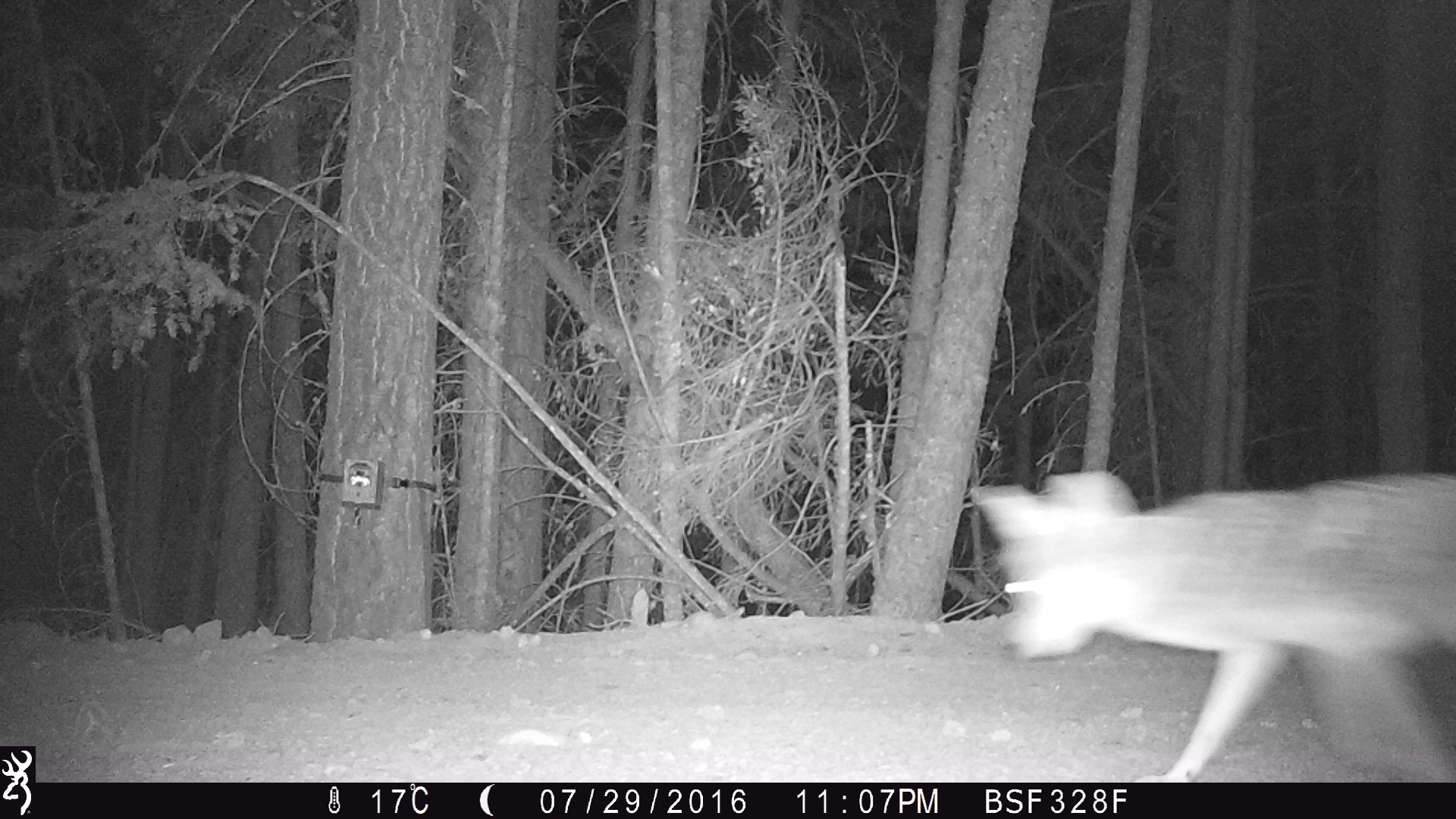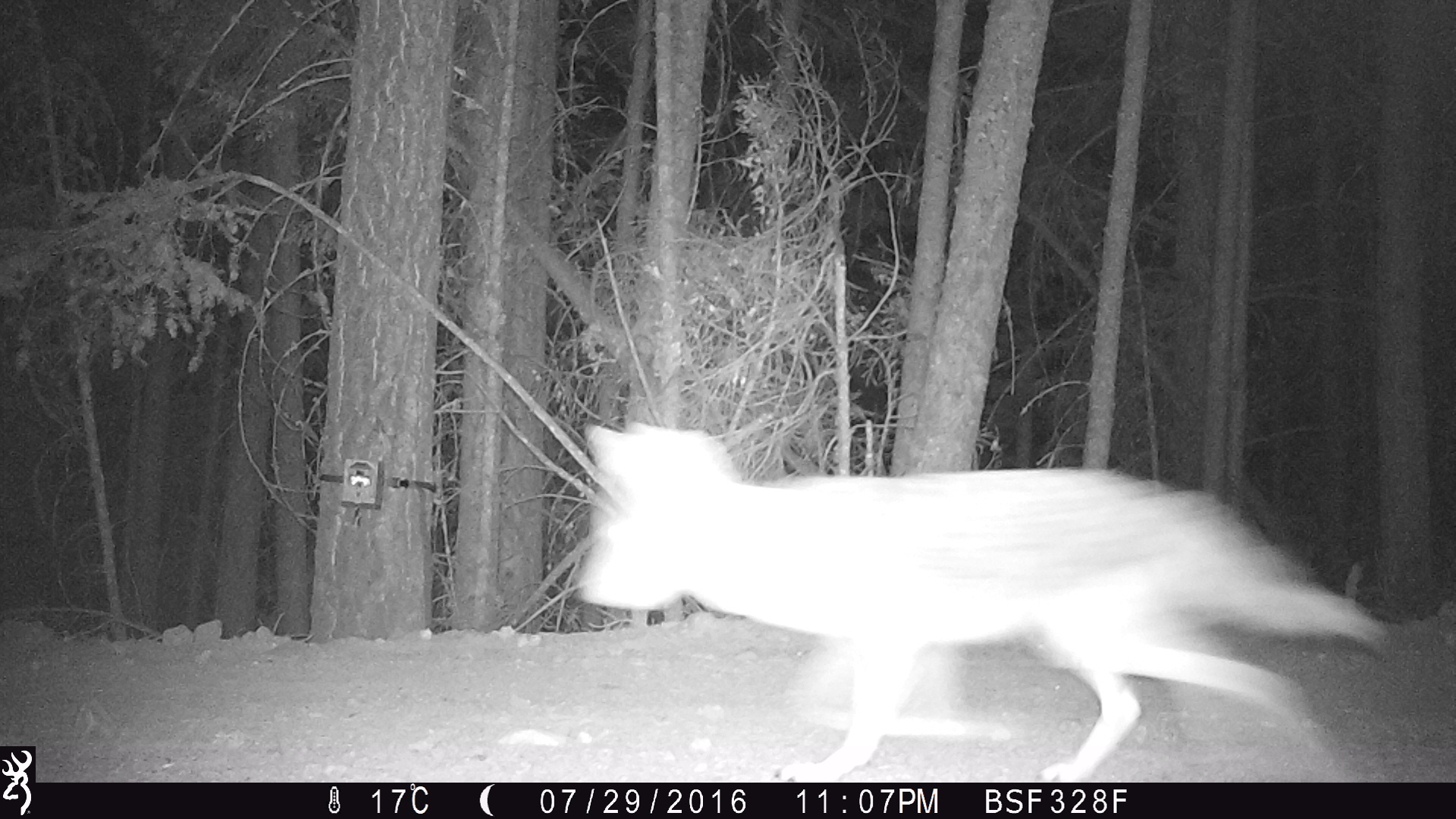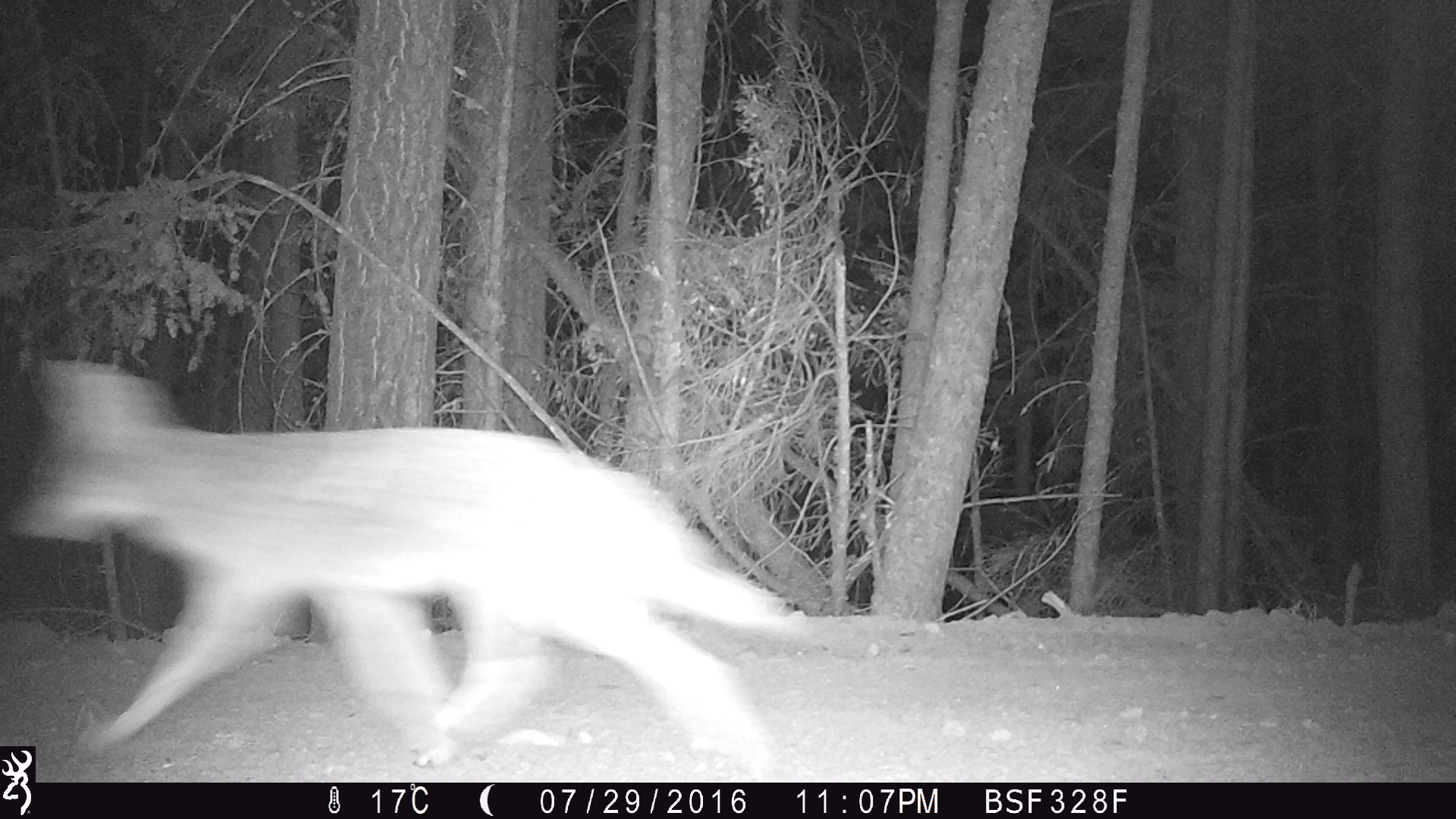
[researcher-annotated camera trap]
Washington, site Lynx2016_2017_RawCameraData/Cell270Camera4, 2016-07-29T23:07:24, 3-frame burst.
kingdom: Animalia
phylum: Chordata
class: Mammalia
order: Carnivora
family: Canidae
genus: Canis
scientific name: Canis latrans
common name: coyote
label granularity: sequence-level